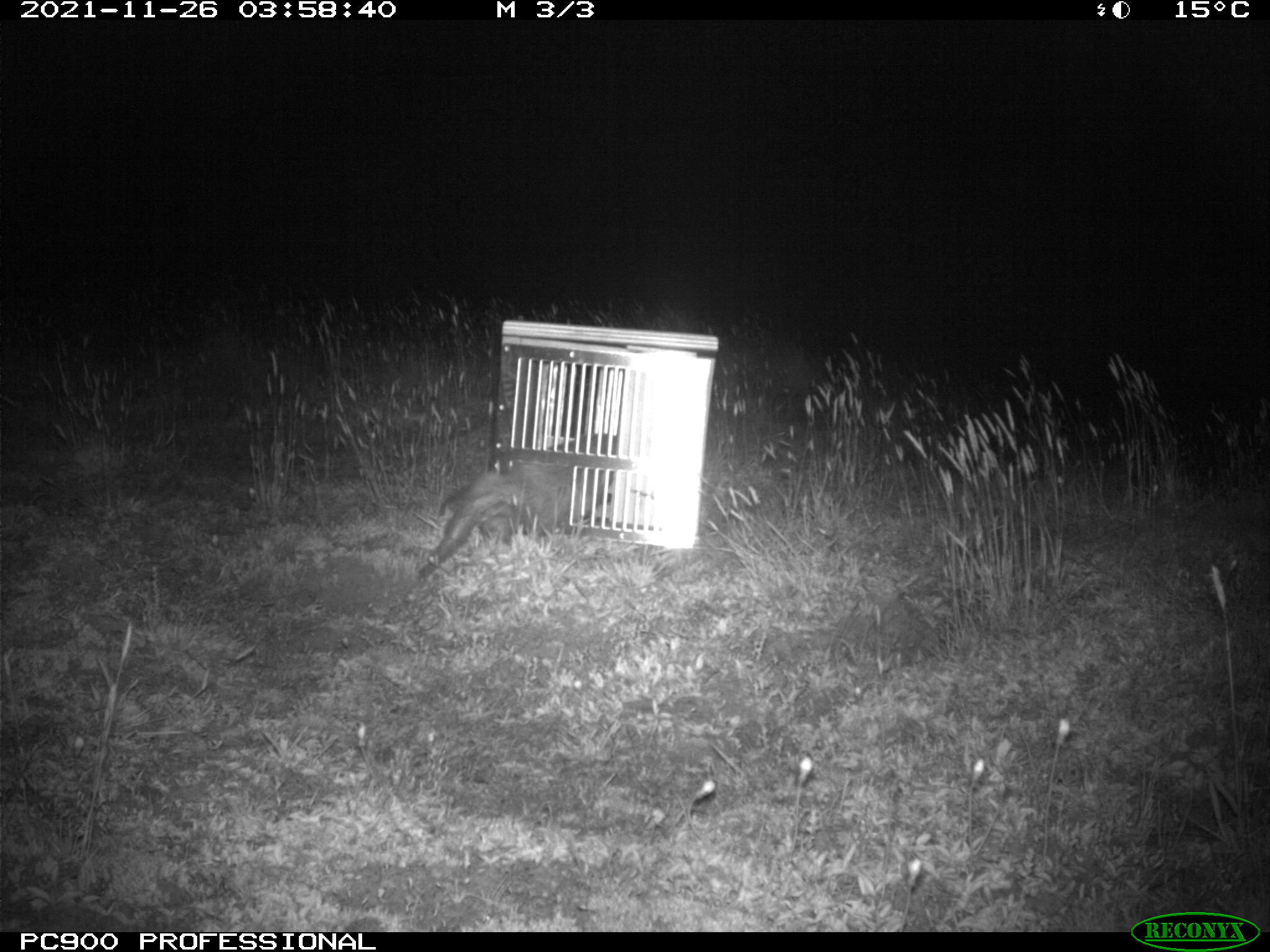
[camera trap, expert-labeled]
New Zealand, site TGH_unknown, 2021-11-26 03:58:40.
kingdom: Animalia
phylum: Chordata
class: Mammalia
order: Carnivora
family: Mustelidae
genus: Mustela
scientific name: Mustela furo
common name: ferret